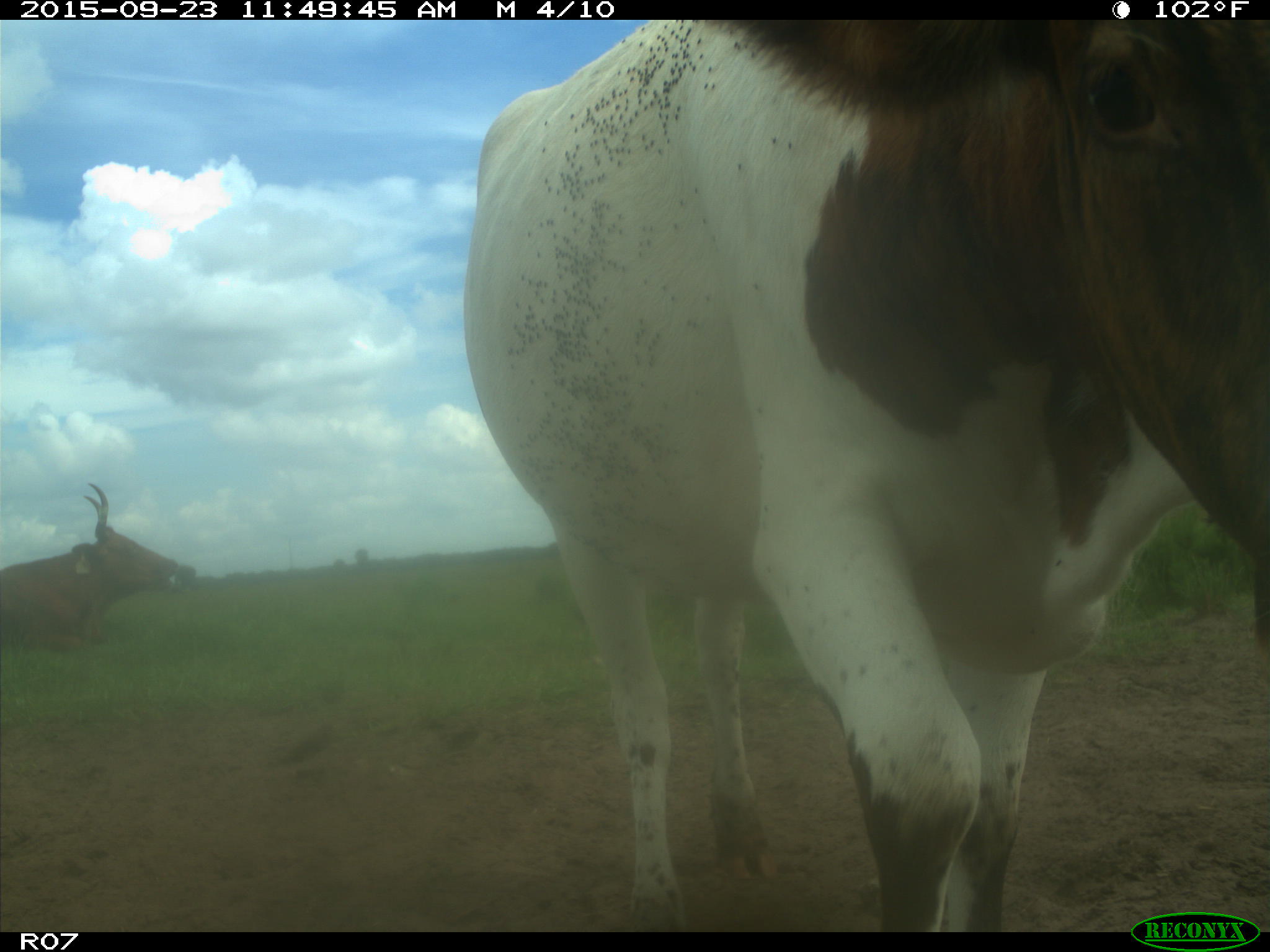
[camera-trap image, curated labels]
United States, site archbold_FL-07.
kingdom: Animalia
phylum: Chordata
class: Mammalia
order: Artiodactyla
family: Bovidae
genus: Bos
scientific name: Bos taurus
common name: domestic cow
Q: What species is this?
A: Bos taurus (domestic cow).